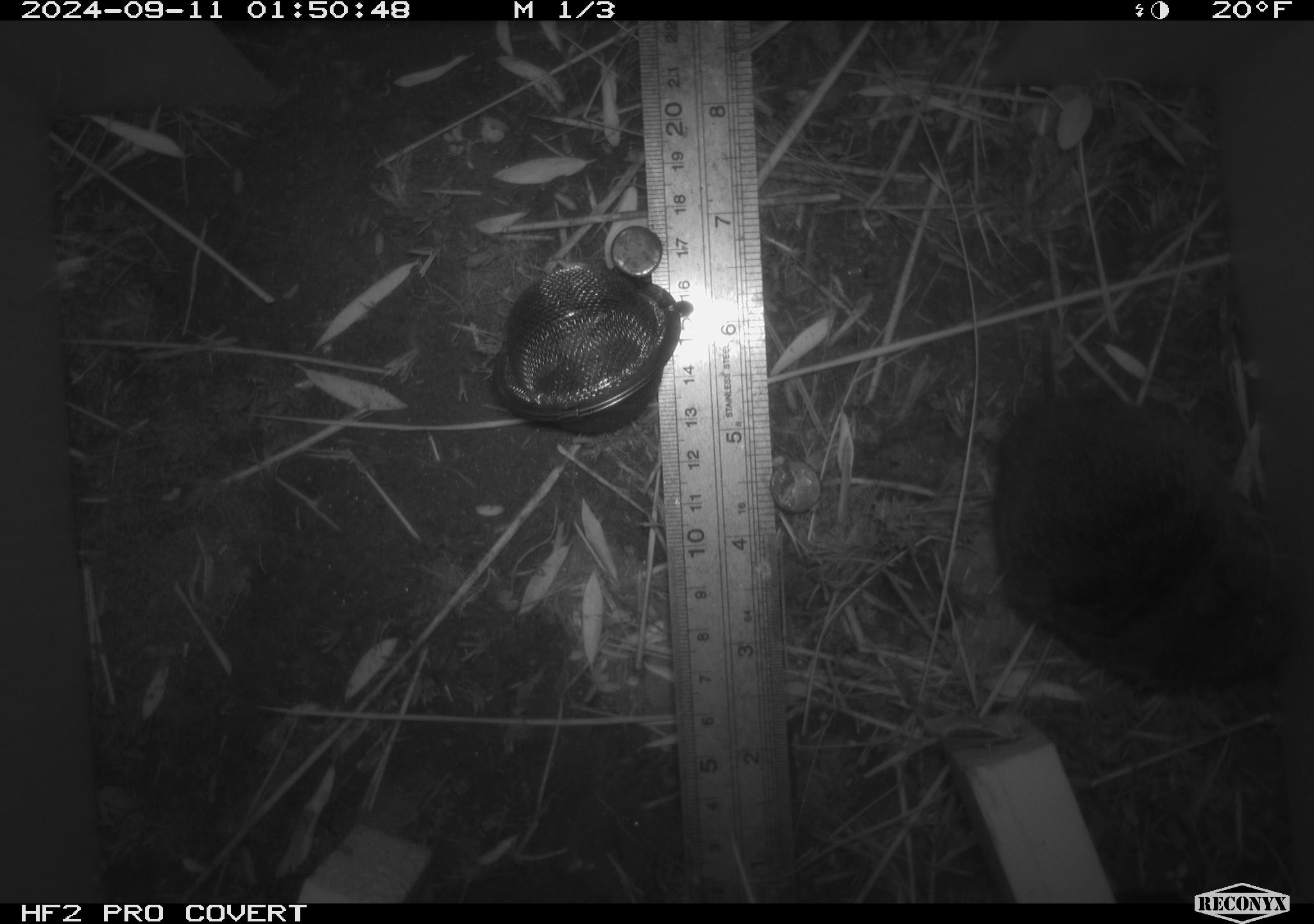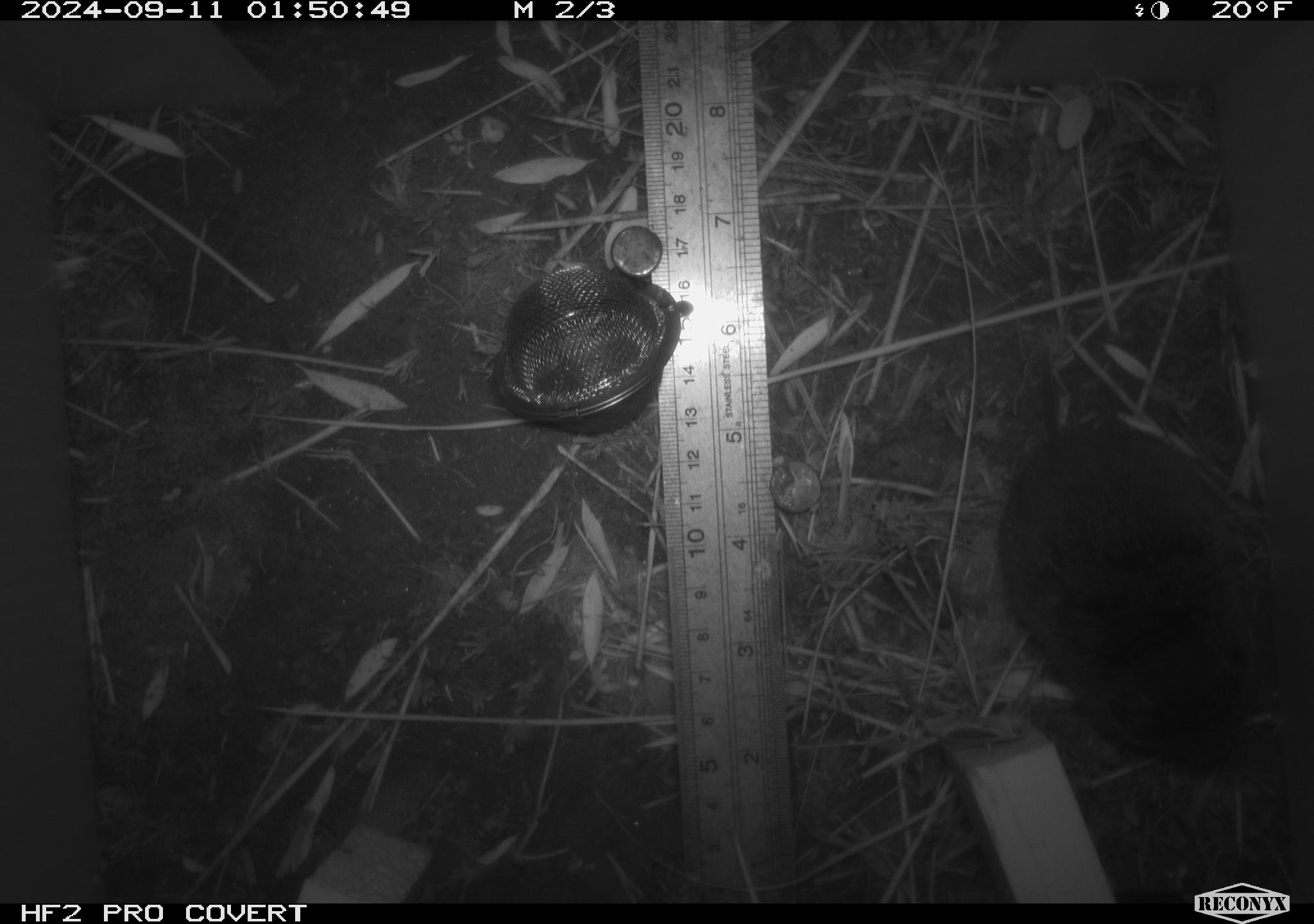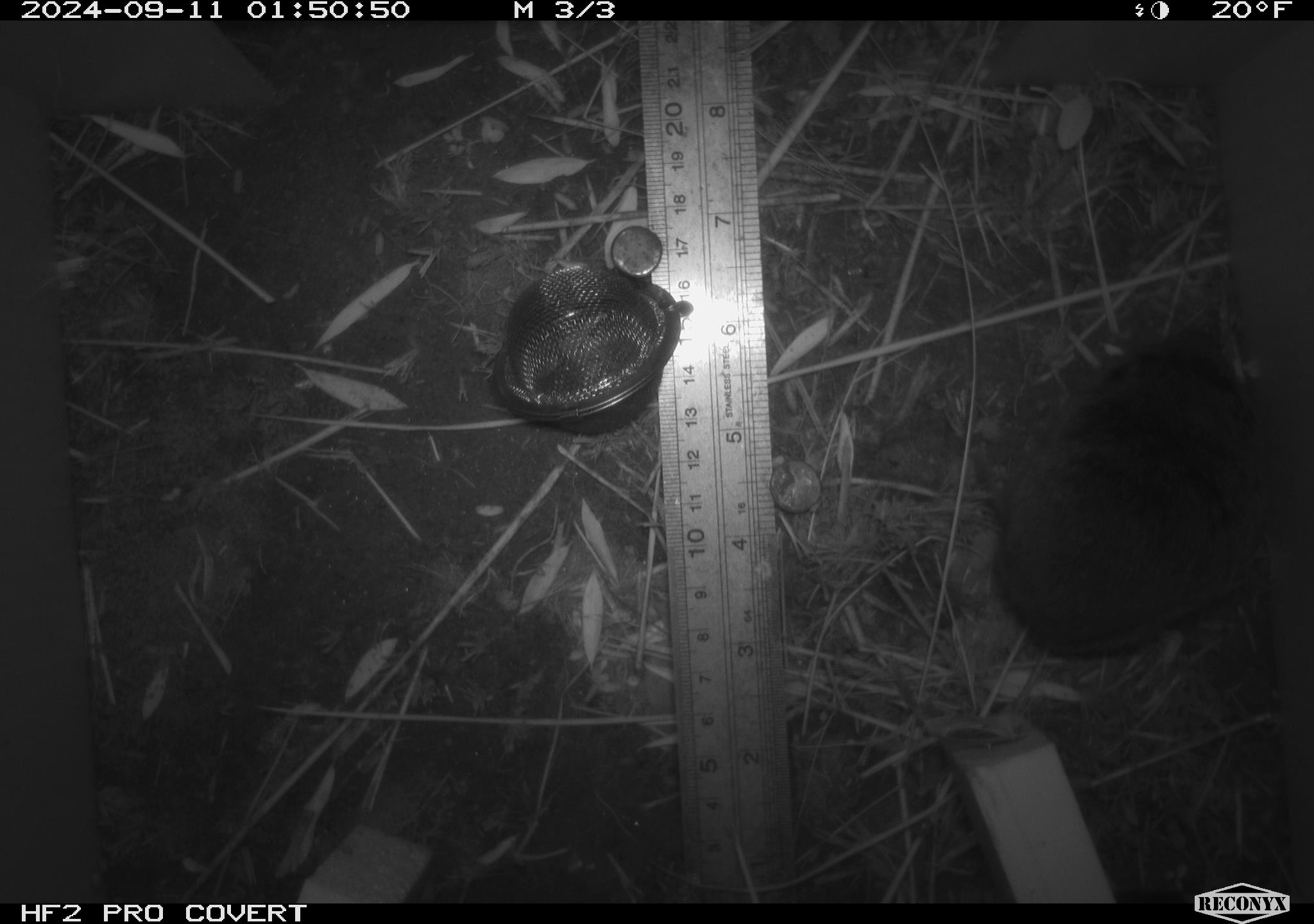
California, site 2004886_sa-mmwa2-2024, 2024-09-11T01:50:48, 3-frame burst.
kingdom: Animalia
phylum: Chordata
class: Mammalia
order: Rodentia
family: Cricetidae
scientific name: Arvicolinae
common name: voles, lemmings, and muskrats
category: arvicolinae subfamily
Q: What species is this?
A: Arvicolinae subfamily (voles, lemmings, and muskrats) (Arvicolinae).